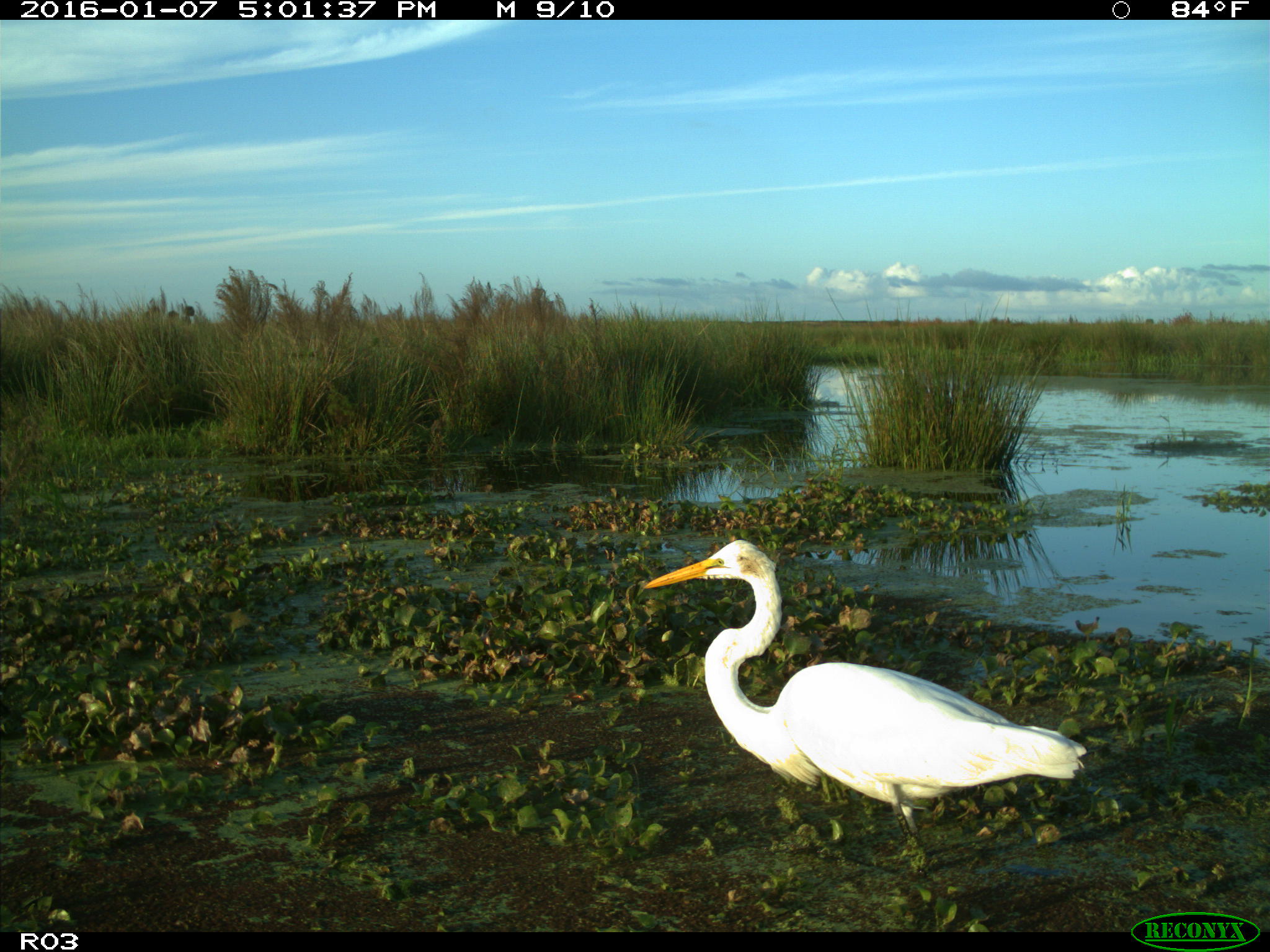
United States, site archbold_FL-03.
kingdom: Animalia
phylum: Chordata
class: Aves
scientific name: Aves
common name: birds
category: unidentified bird